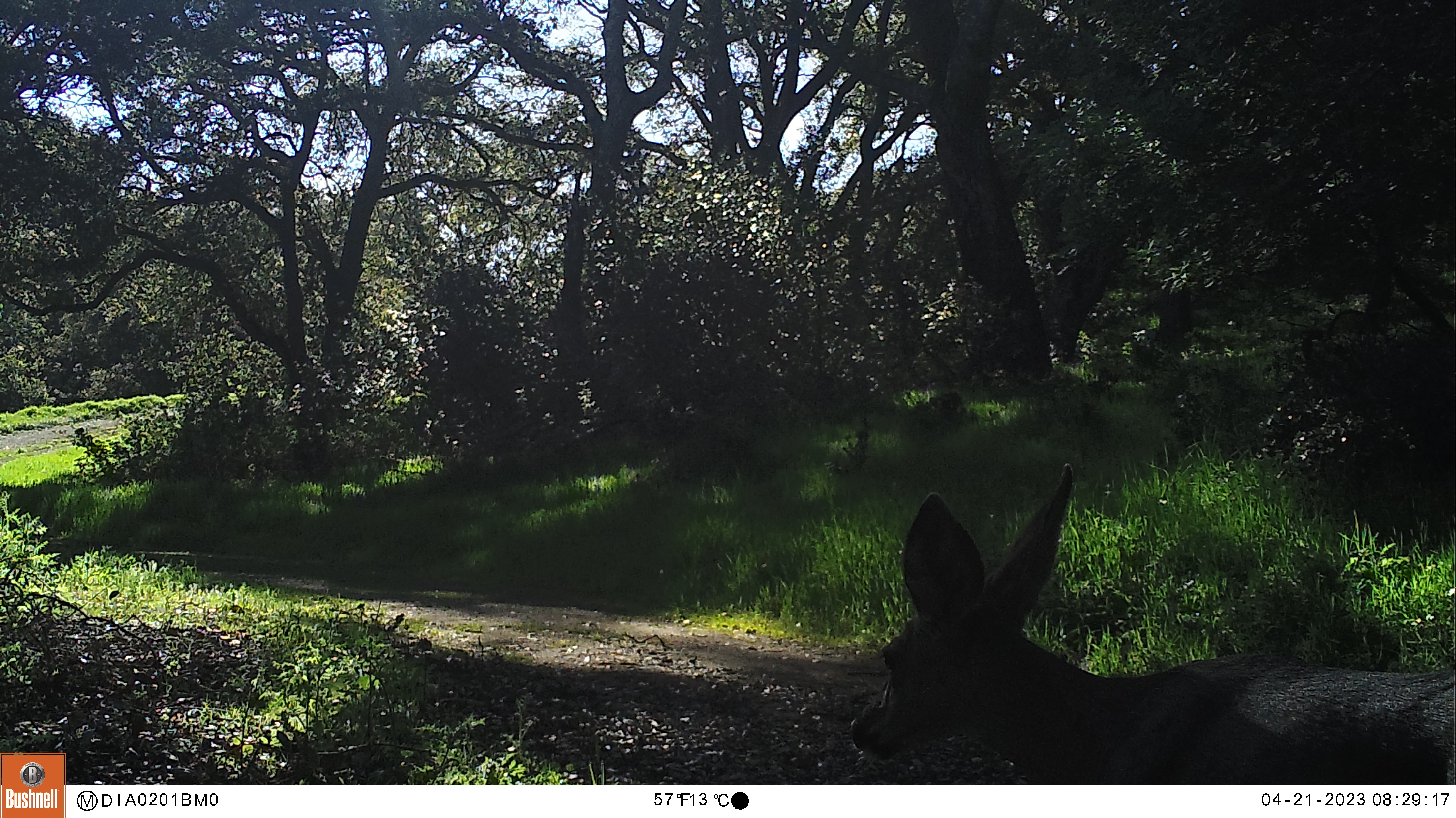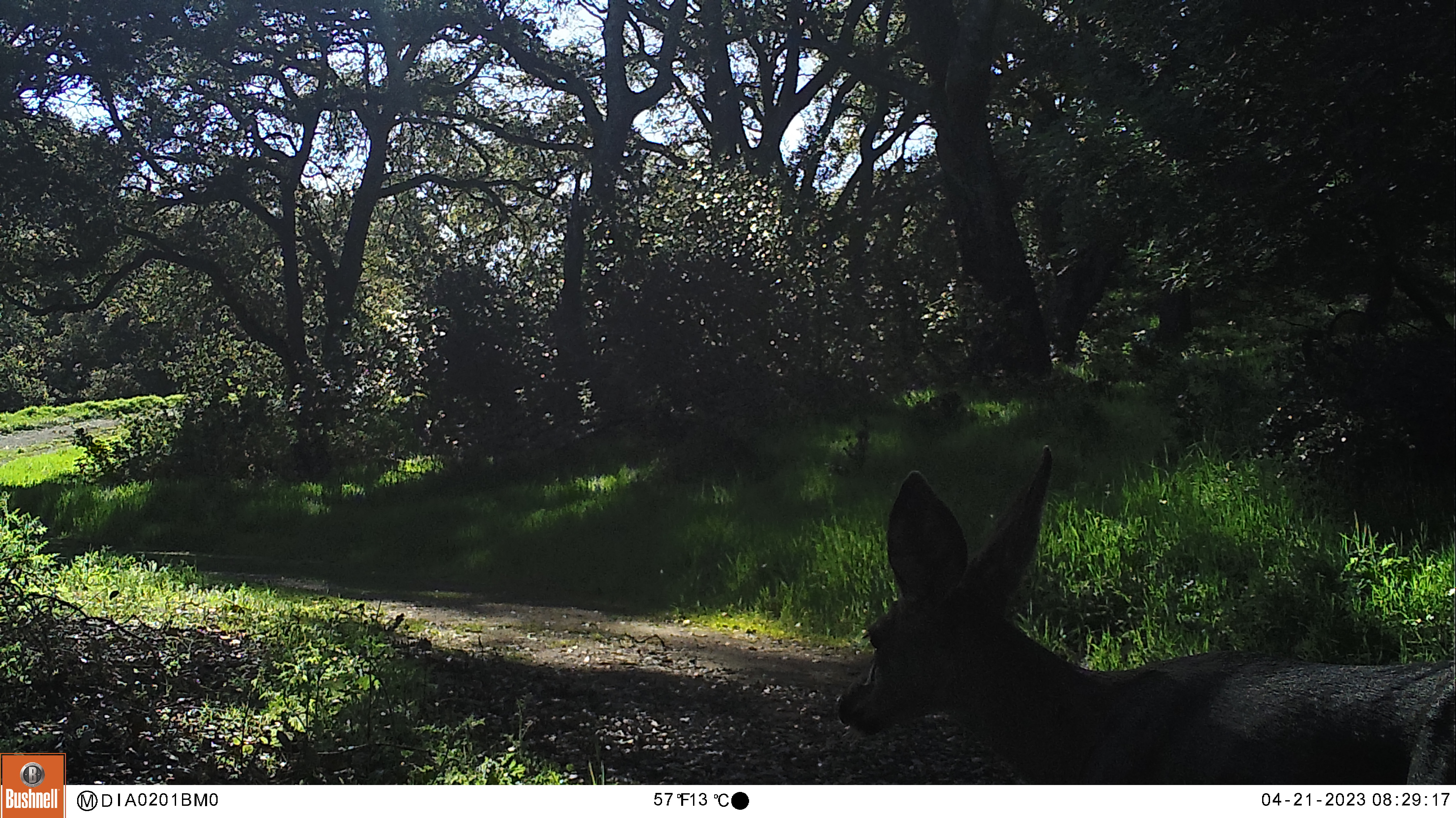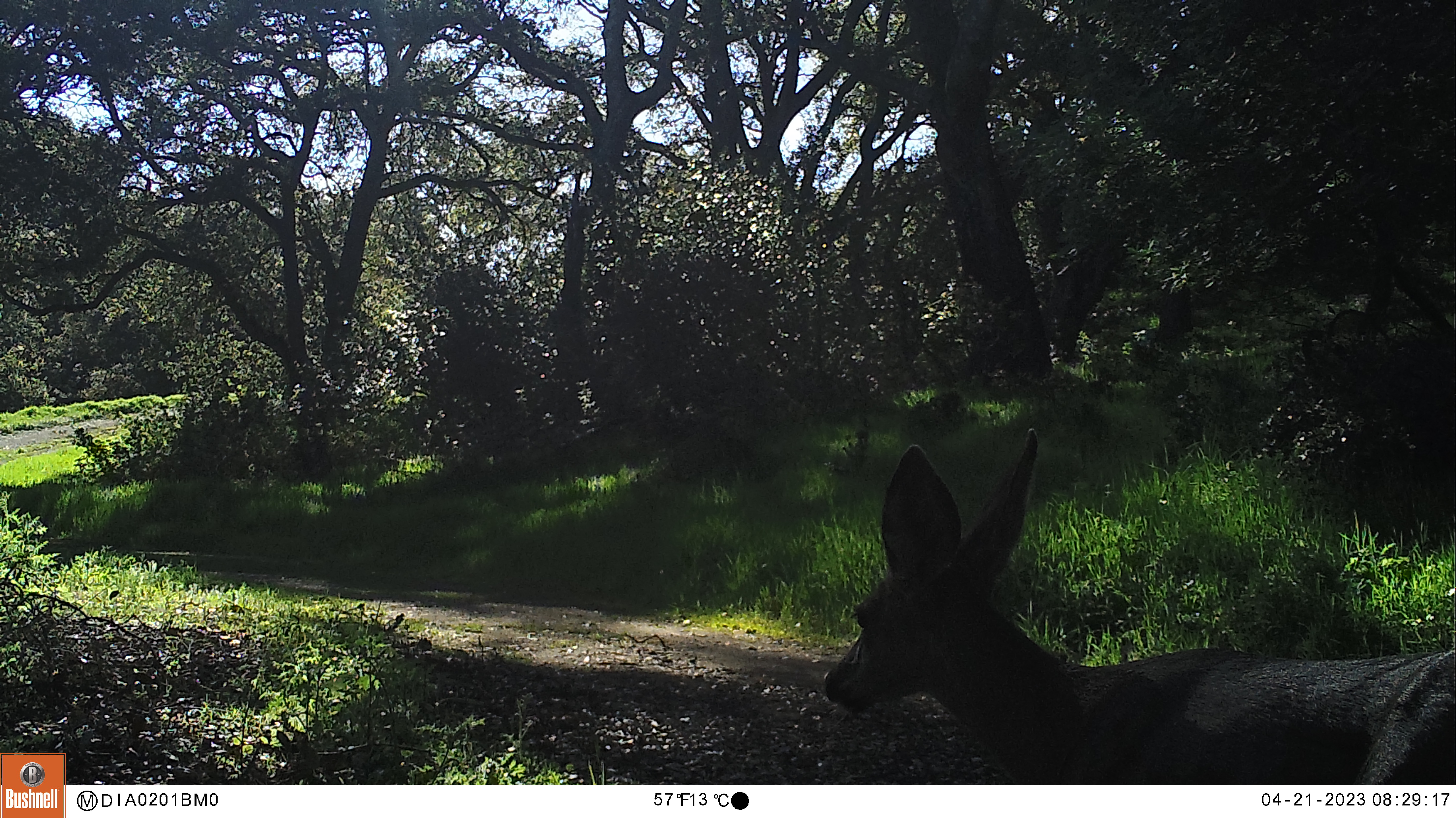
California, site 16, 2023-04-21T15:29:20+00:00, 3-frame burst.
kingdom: Animalia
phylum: Chordata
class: Mammalia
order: Artiodactyla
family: Cervidae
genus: Odocoileus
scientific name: Odocoileus hemionus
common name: mule deer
Mule deer (Odocoileus hemionus).